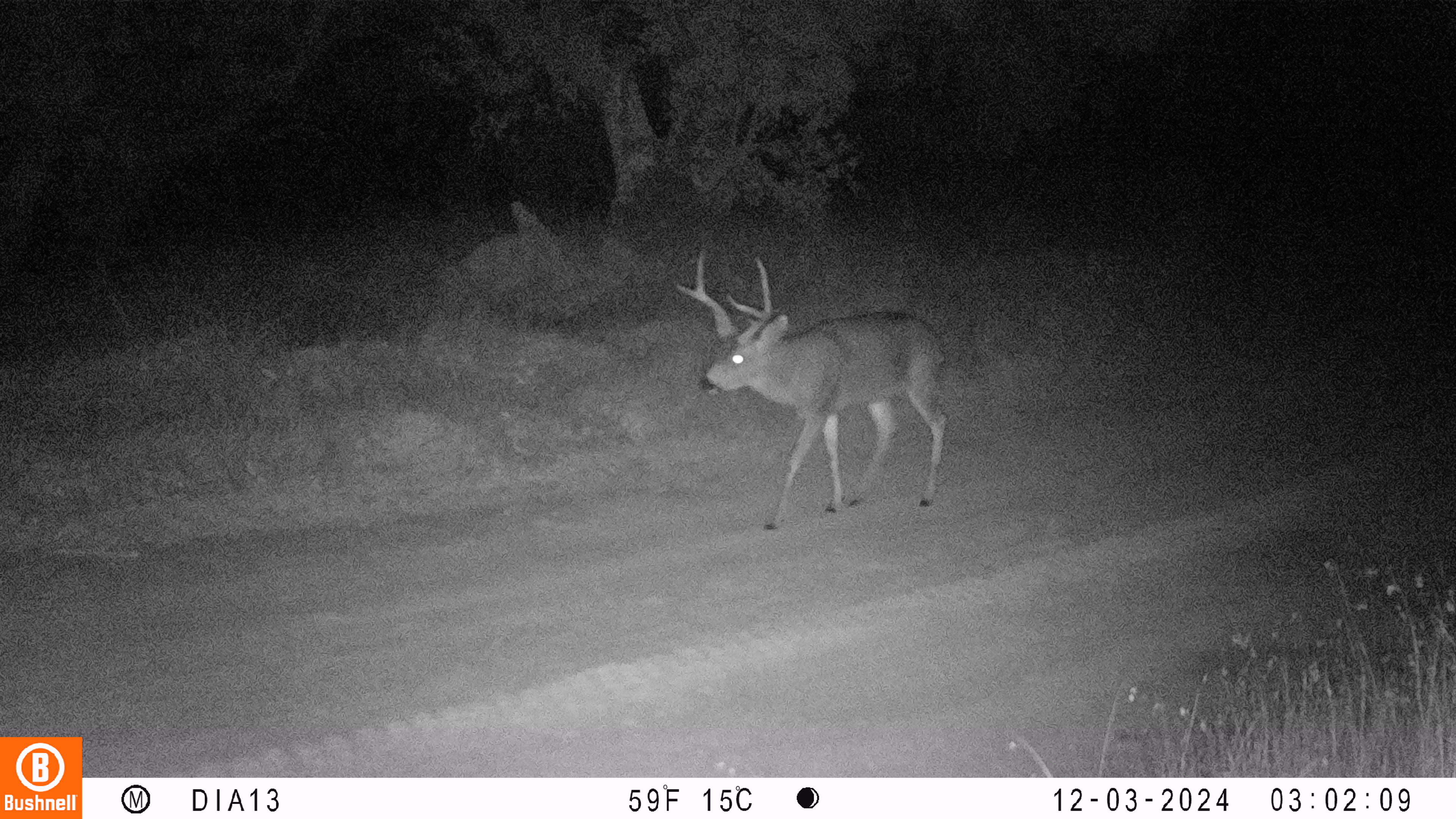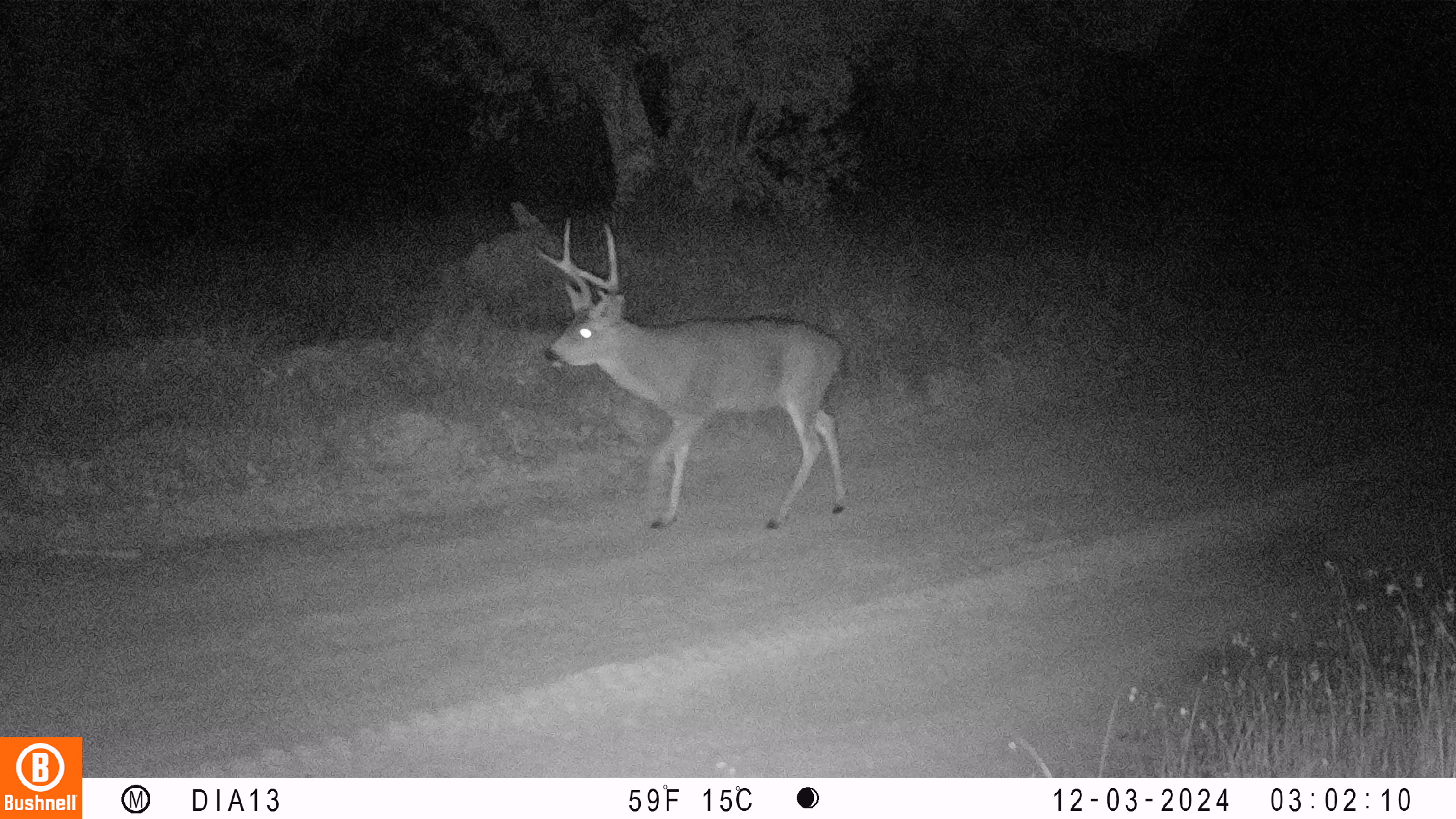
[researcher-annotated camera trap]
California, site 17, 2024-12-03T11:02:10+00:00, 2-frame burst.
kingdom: Animalia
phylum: Chordata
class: Mammalia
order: Artiodactyla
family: Cervidae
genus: Odocoileus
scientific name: Odocoileus hemionus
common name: mule deer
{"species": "mule deer (Odocoileus hemionus)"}